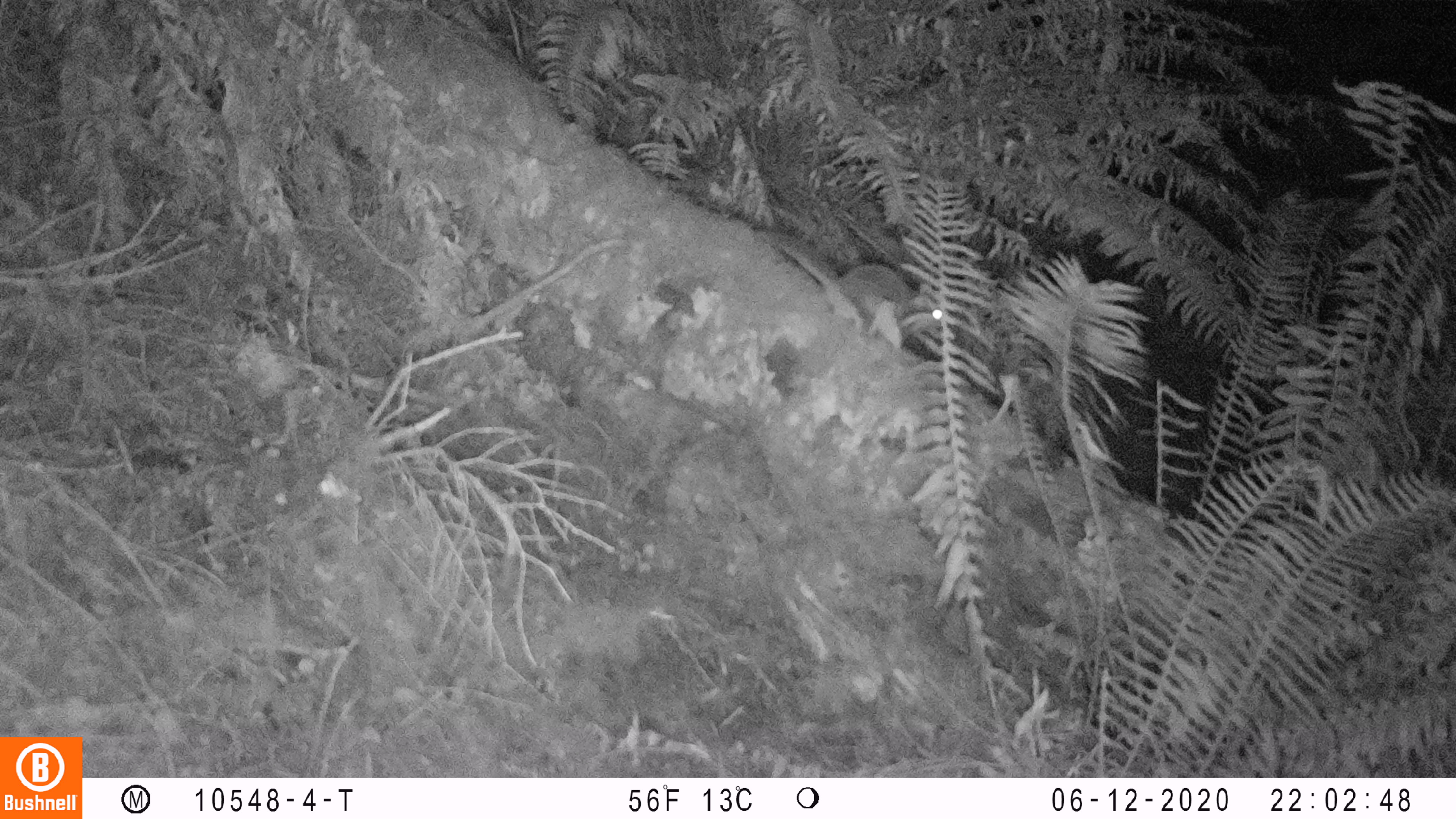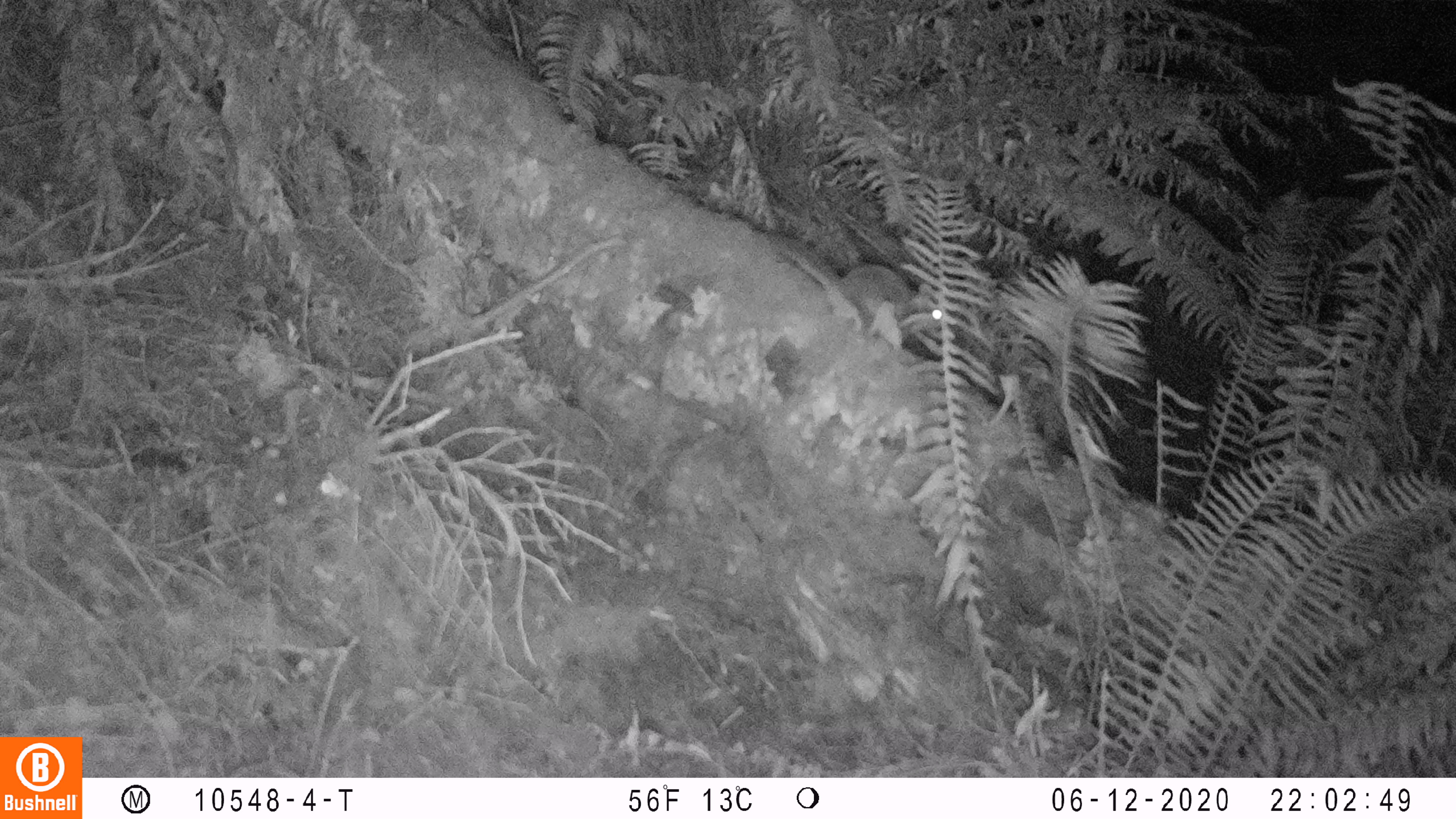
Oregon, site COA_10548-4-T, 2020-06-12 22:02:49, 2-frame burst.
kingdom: Animalia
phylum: Chordata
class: Mammalia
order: Rodentia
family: Sciuridae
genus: Glaucomys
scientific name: Glaucomys oregonensis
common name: humboldt's flying squirrel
Humboldt's flying squirrel (Glaucomys oregonensis).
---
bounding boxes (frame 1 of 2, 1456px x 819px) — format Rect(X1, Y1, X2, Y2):
humboldt's flying squirrel: Rect(741, 216, 960, 360)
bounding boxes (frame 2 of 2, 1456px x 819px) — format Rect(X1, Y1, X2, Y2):
humboldt's flying squirrel: Rect(751, 218, 959, 365)